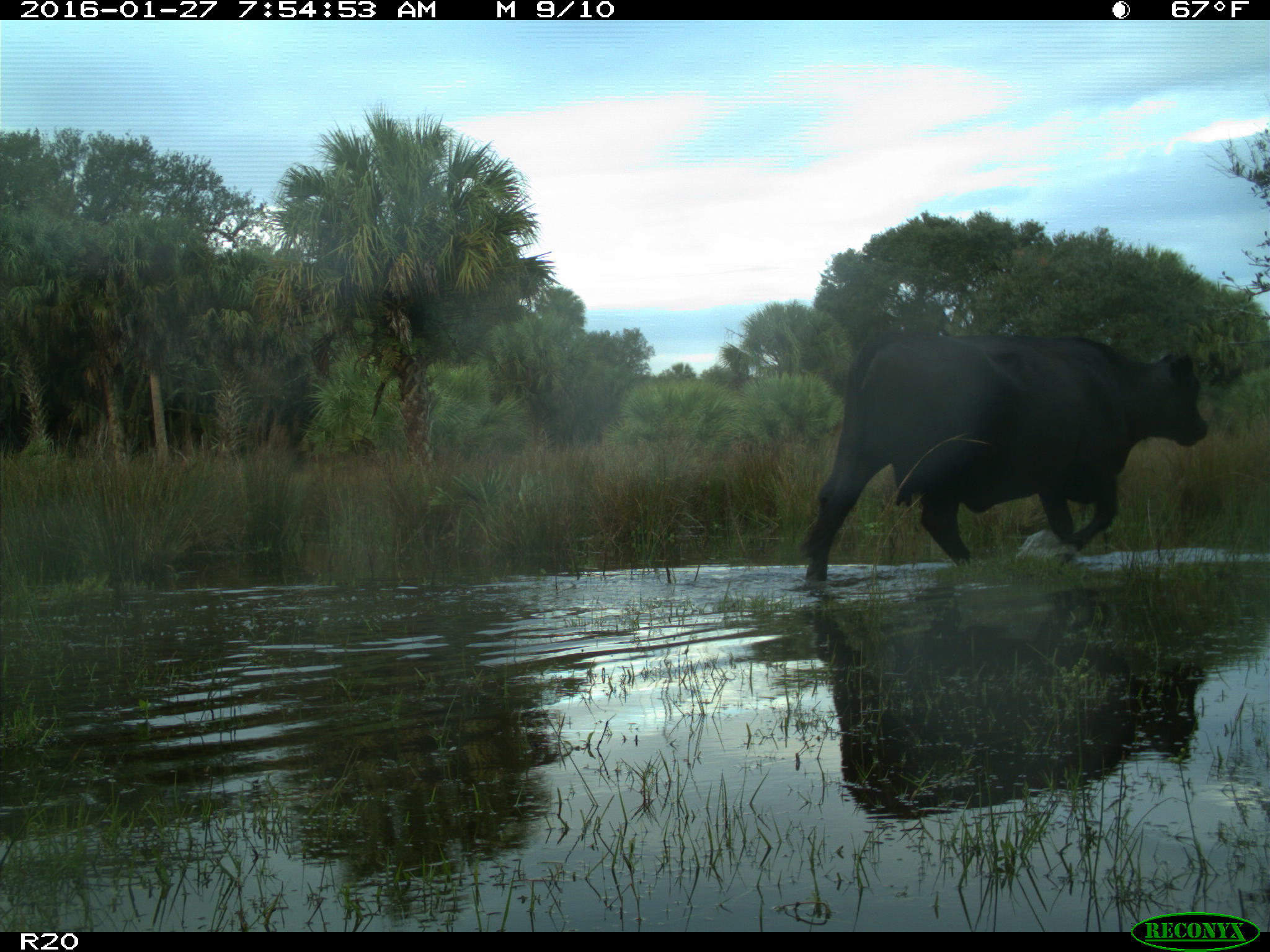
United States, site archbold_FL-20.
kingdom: Animalia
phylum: Chordata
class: Mammalia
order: Artiodactyla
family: Bovidae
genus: Bos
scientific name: Bos taurus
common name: domestic cow